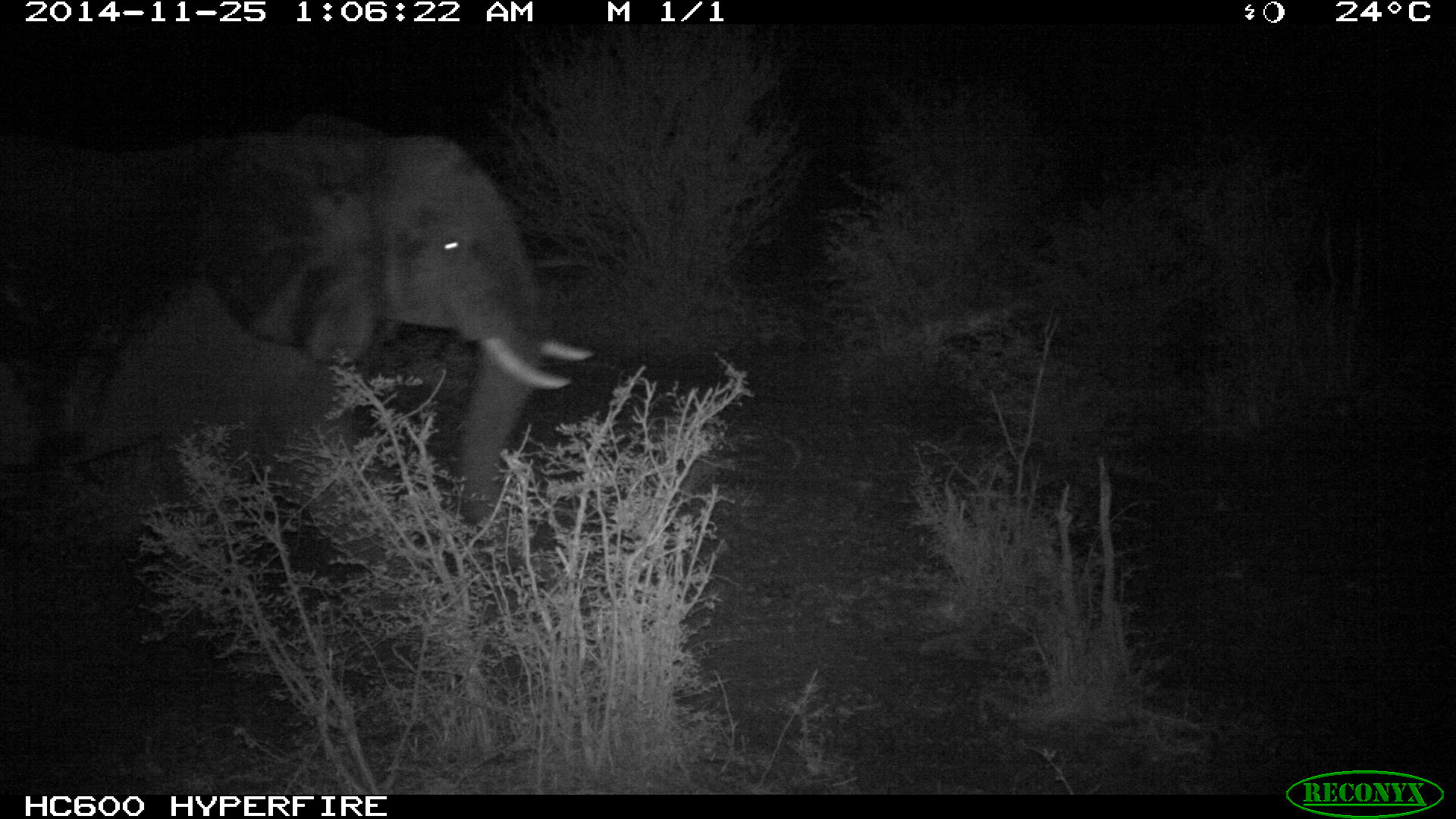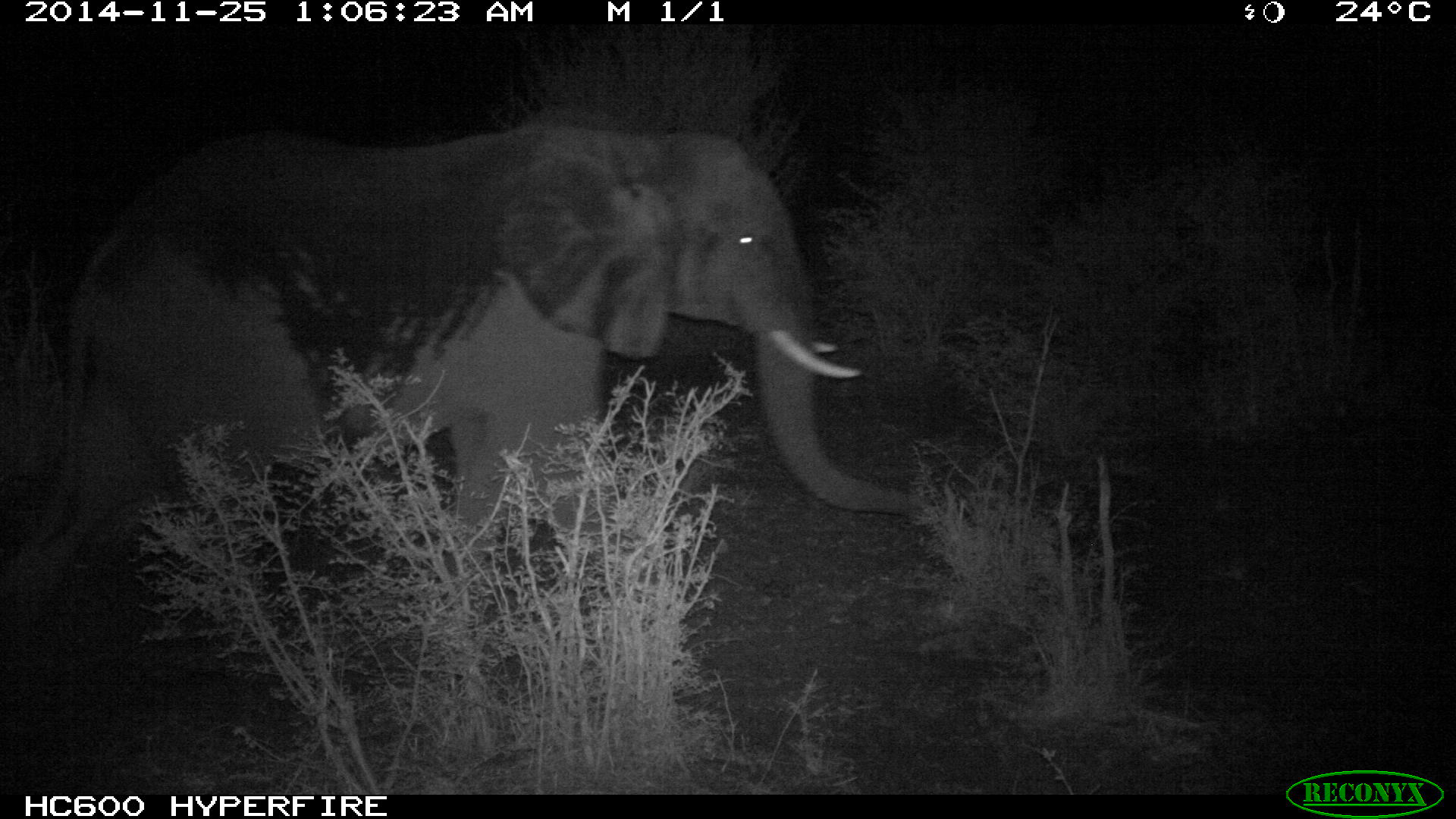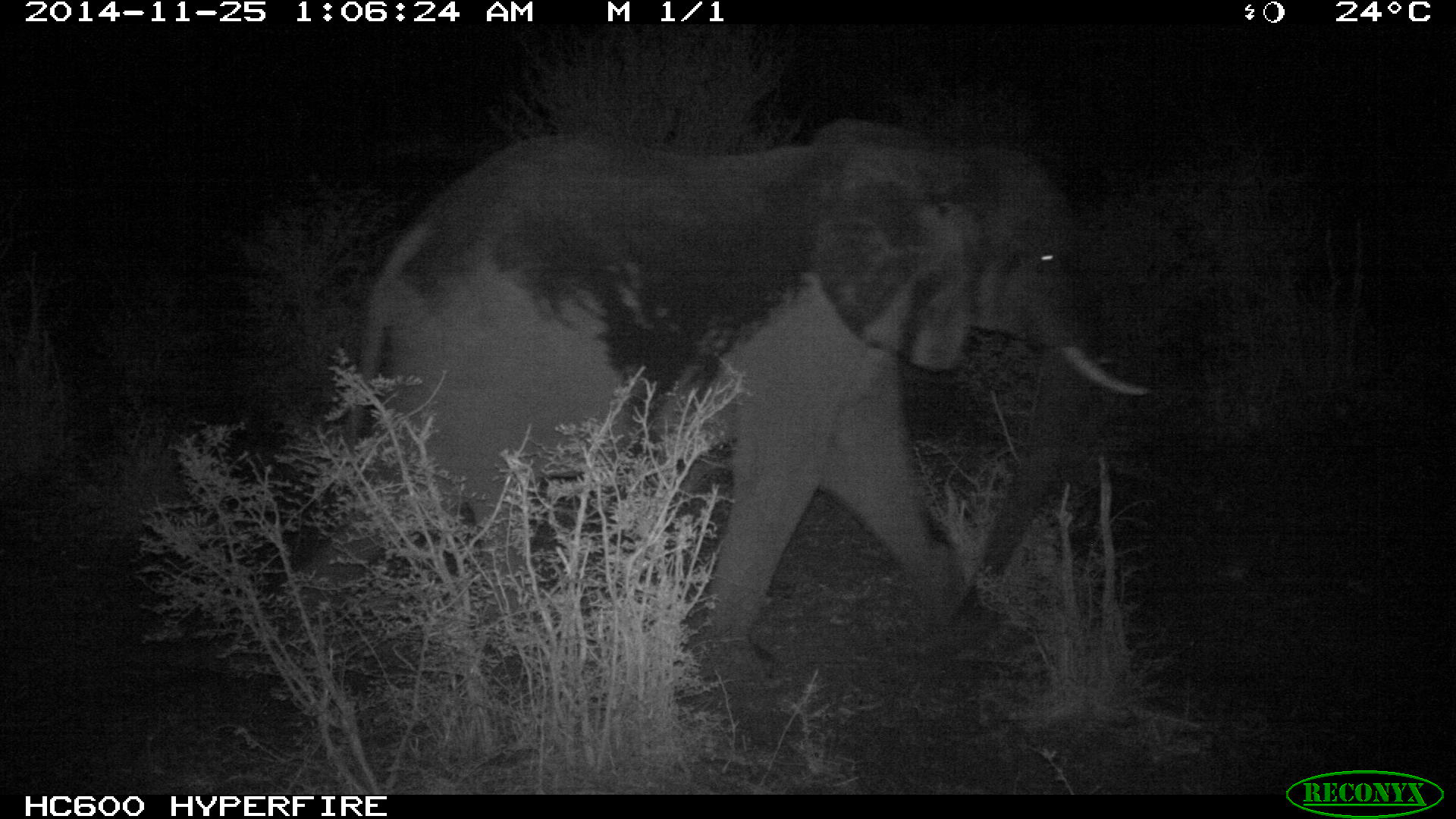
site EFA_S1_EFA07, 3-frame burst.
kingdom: Animalia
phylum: Chordata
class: Mammalia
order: Proboscidea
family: Elephantidae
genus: Loxodonta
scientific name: Loxodonta africana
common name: african bush elephant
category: elephant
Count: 1.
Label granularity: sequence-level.